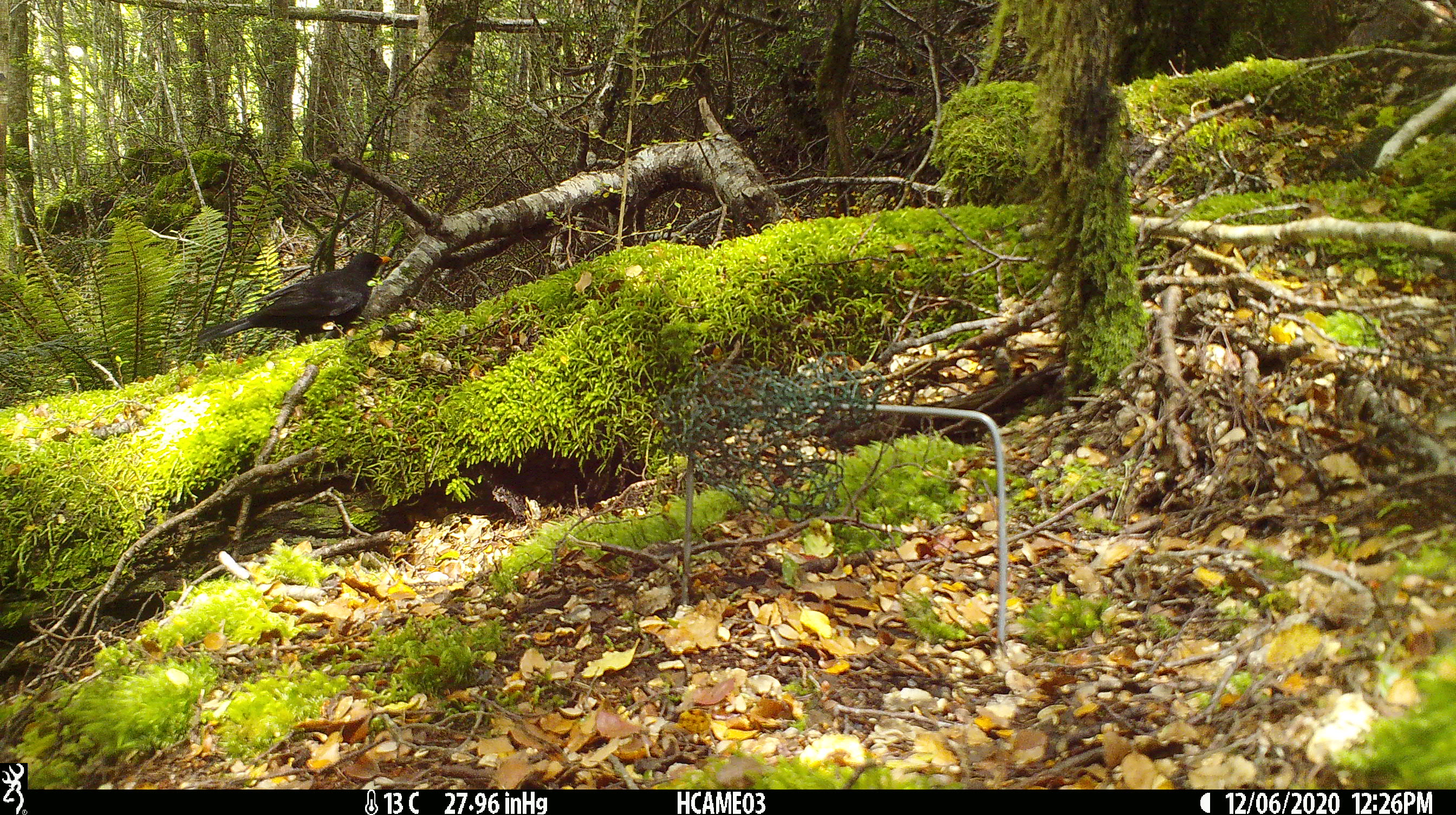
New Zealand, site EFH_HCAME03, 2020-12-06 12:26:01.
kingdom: Animalia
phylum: Chordata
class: Aves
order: Passeriformes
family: Turdidae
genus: Turdus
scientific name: Turdus merula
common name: eurasian blackbird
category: blackbird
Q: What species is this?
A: Blackbird (eurasian blackbird) (Turdus merula).